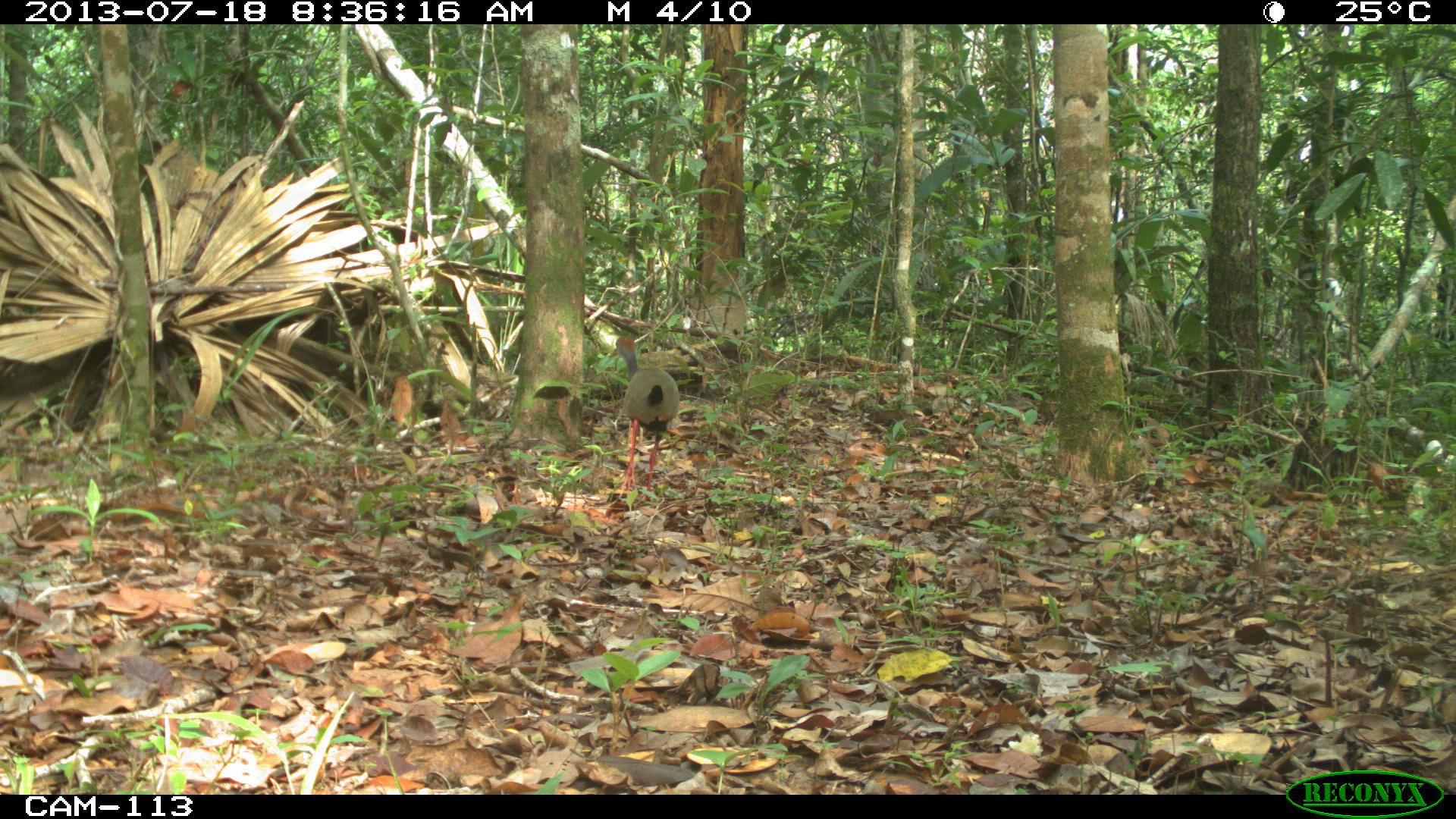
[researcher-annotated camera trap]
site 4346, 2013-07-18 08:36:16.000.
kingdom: Animalia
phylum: Chordata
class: Aves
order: Gruiformes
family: Rallidae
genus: Aramides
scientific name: Aramides cajaneus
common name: gray-necked wood-rail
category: aramides cajanea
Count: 1.